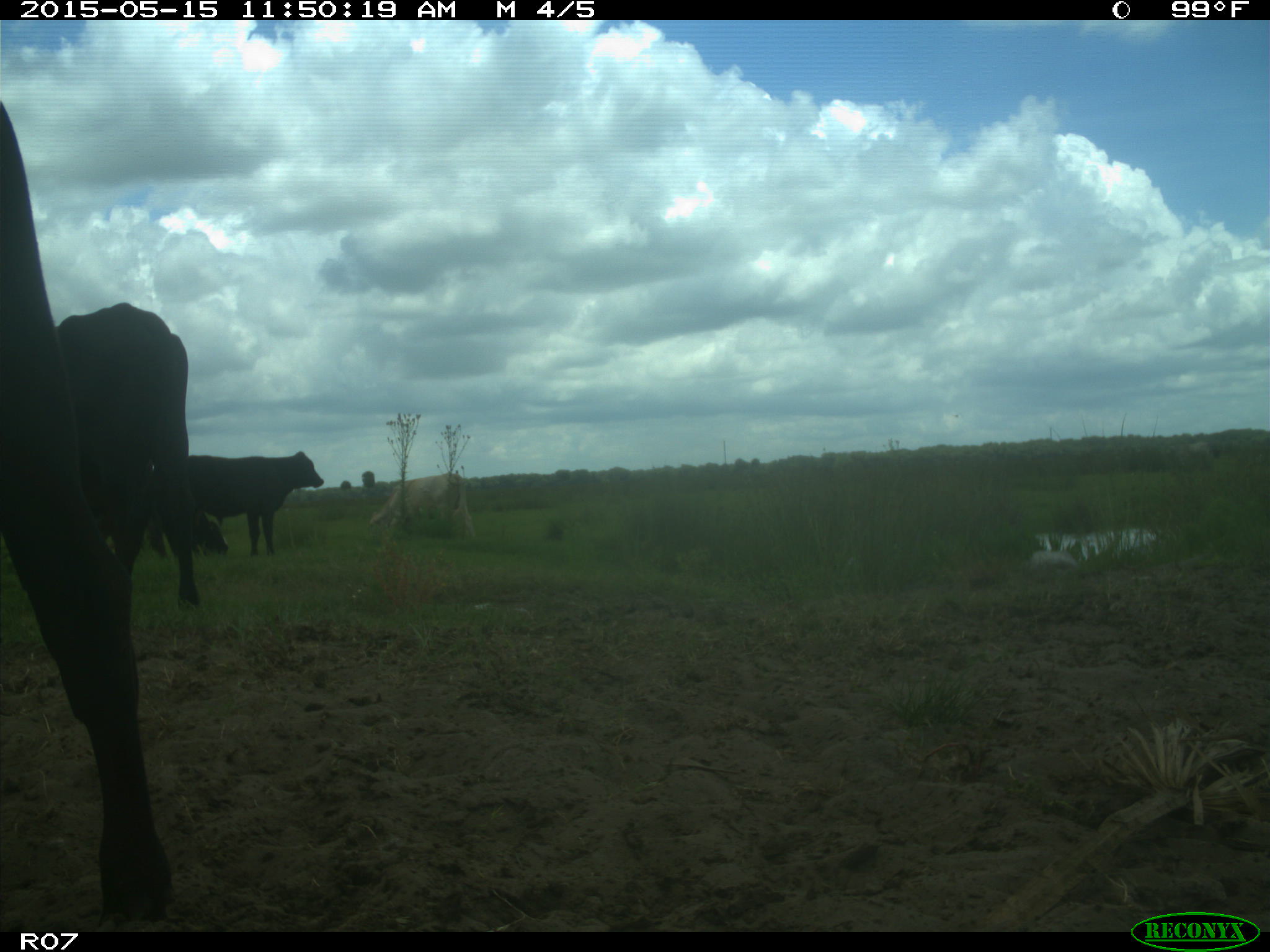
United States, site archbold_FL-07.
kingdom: Animalia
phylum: Chordata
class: Mammalia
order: Artiodactyla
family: Bovidae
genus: Bos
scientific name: Bos taurus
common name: domestic cow